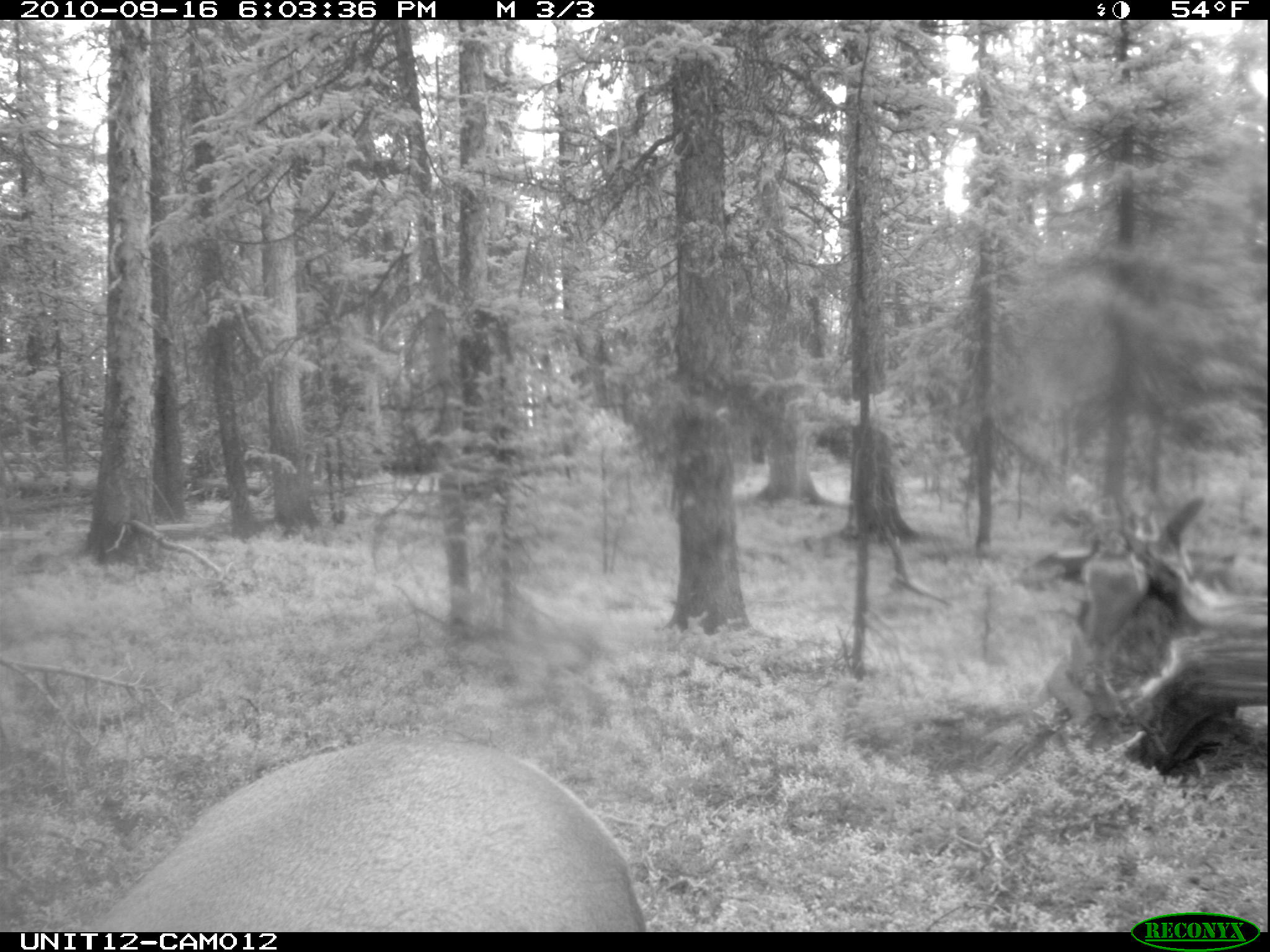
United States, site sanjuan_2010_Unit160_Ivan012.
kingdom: Animalia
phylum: Chordata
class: Mammalia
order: Artiodactyla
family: Cervidae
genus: Cervus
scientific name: Cervus elaphus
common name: red deer